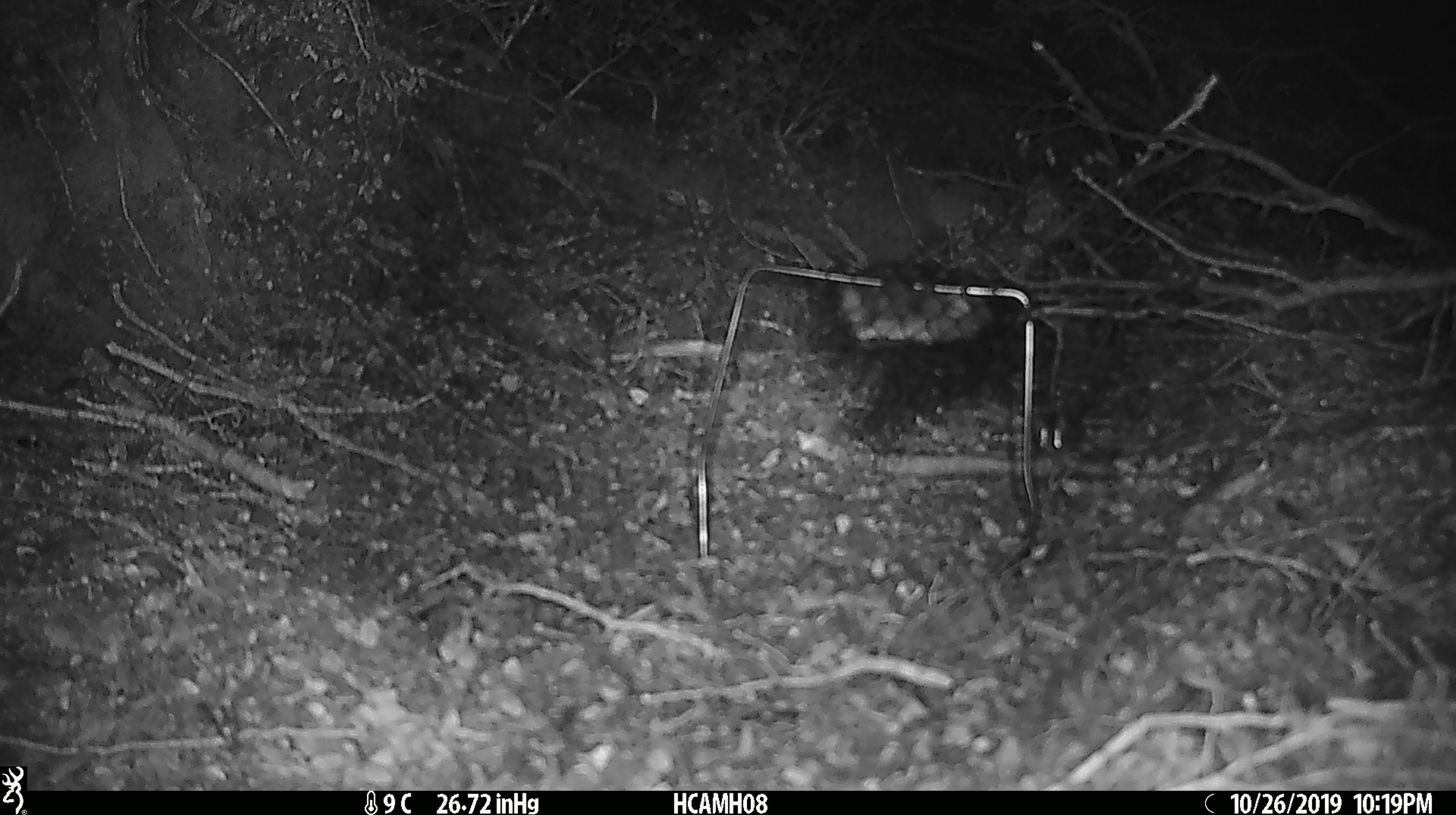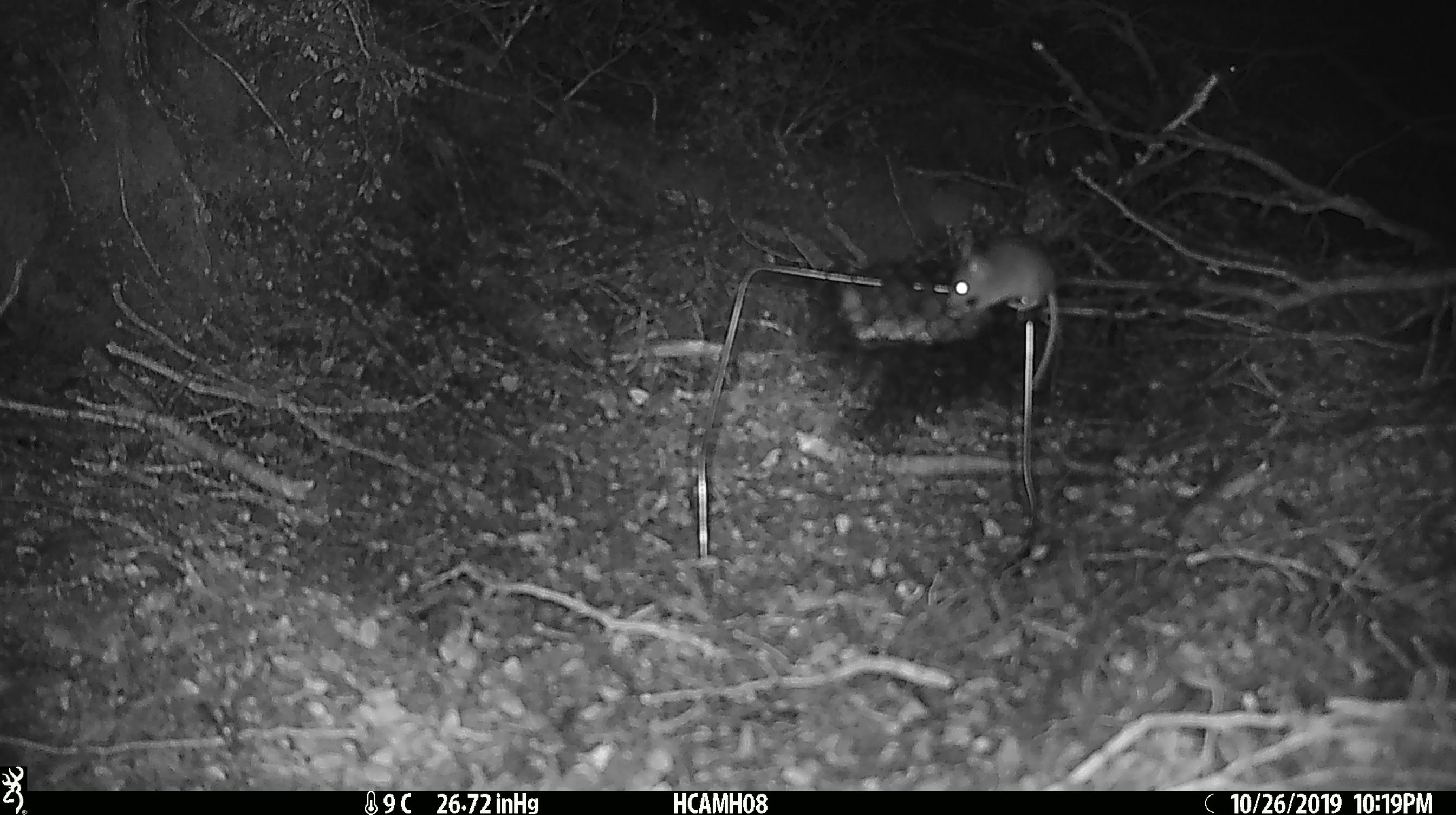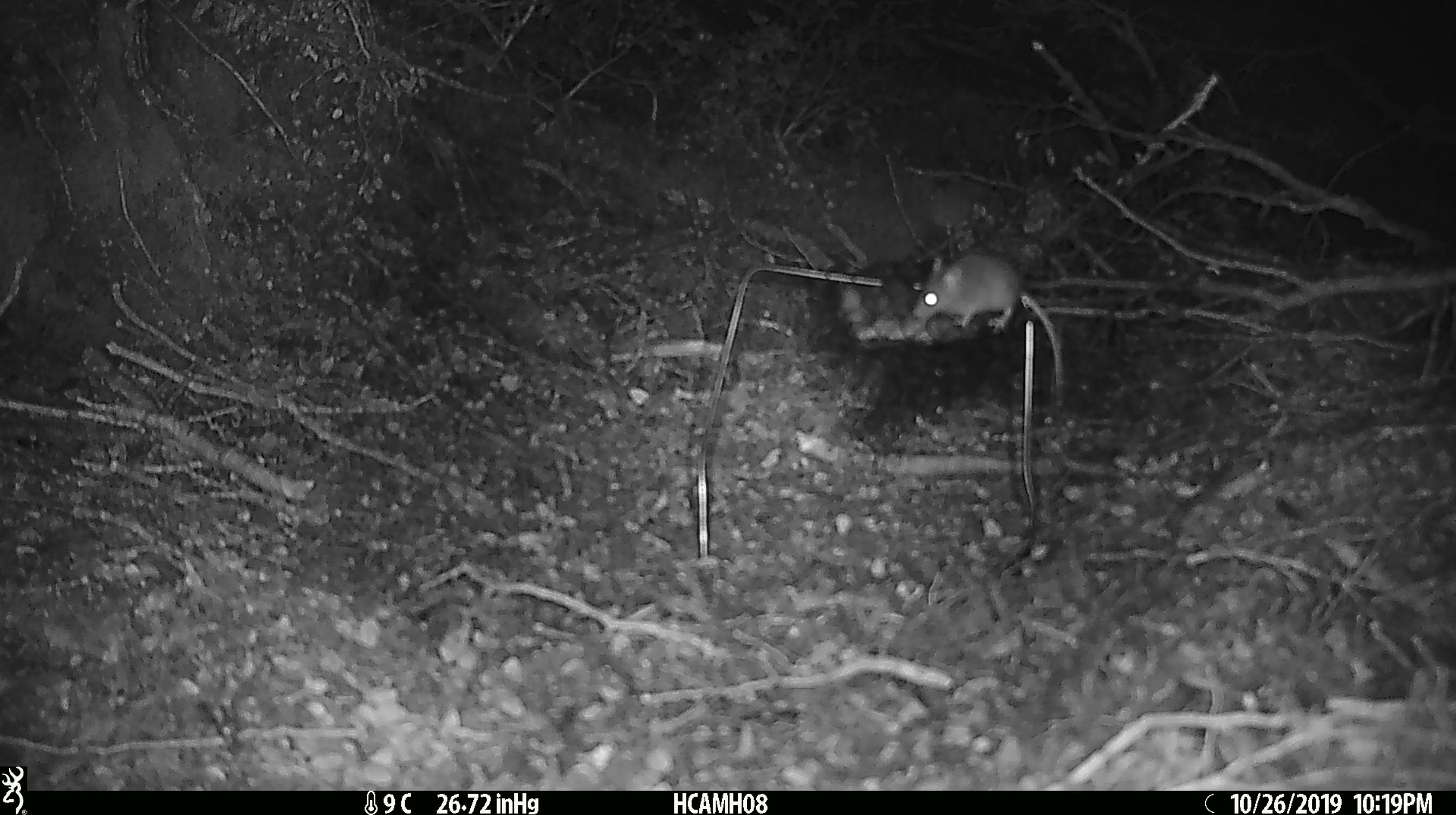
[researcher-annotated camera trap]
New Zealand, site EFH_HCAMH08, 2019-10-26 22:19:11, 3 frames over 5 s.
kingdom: Animalia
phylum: Chordata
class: Mammalia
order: Rodentia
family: Muridae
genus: Mus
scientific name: Mus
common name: mouse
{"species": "mouse (Mus)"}